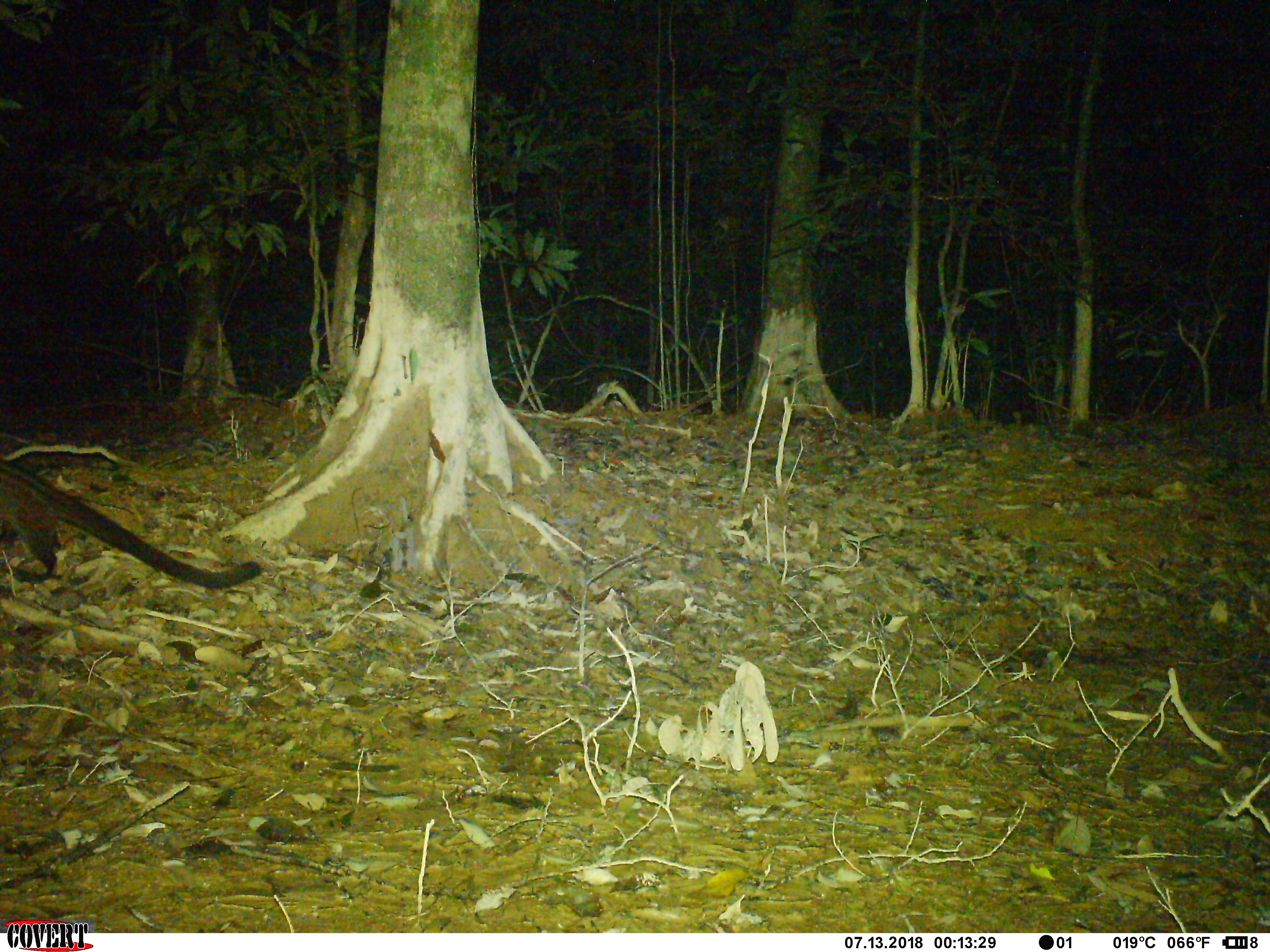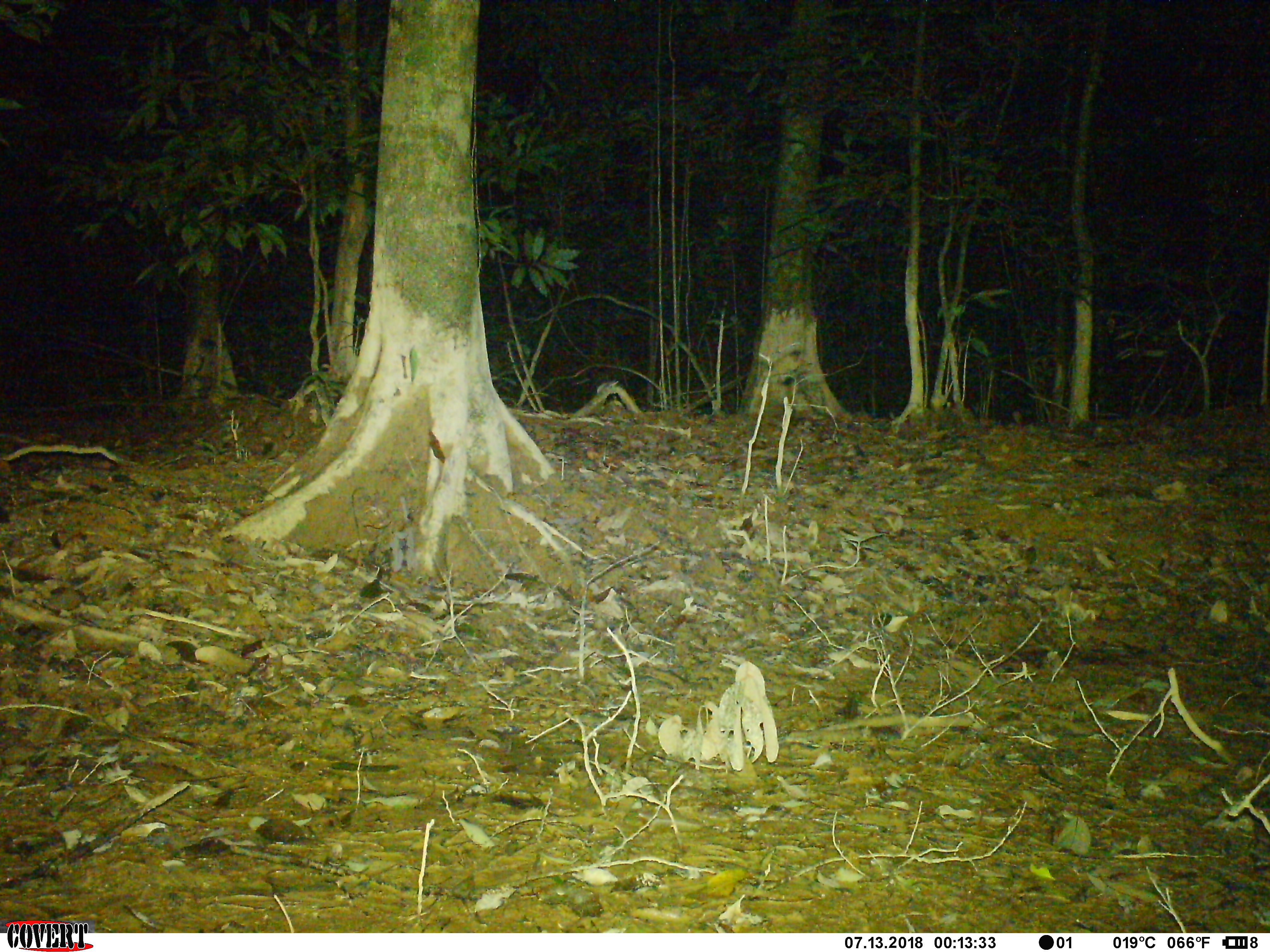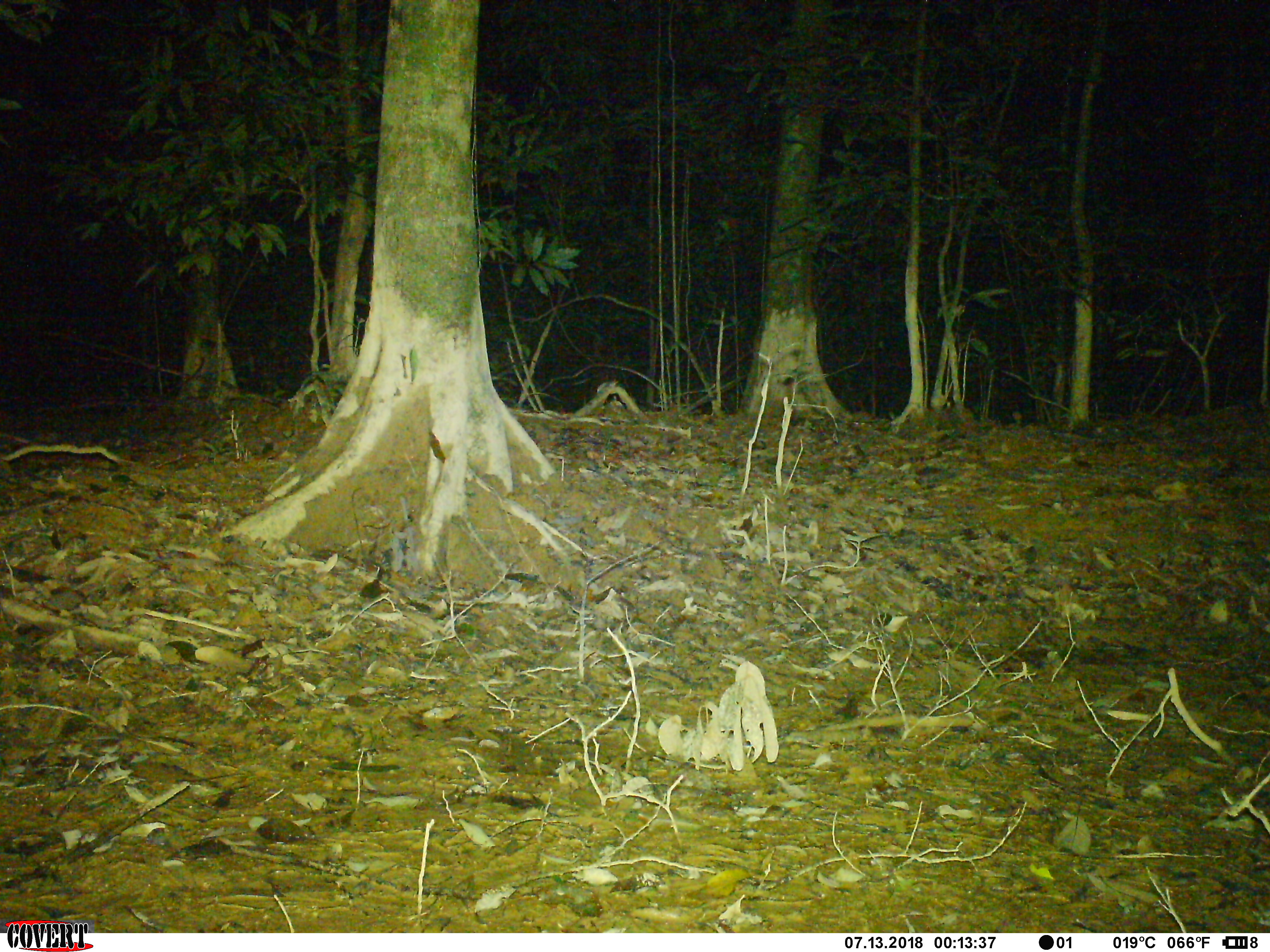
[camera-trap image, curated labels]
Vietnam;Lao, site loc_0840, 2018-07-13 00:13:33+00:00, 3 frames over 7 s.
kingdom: Animalia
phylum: Chordata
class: Mammalia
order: Carnivora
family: Viverridae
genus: Paradoxurus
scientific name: Paradoxurus hermaphroditus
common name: common palm civet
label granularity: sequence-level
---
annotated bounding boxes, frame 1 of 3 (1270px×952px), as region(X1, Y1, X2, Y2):
common palm civet: region(0, 459, 261, 588)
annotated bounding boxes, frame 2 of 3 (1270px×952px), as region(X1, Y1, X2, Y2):
common palm civet: region(0, 459, 11, 522)